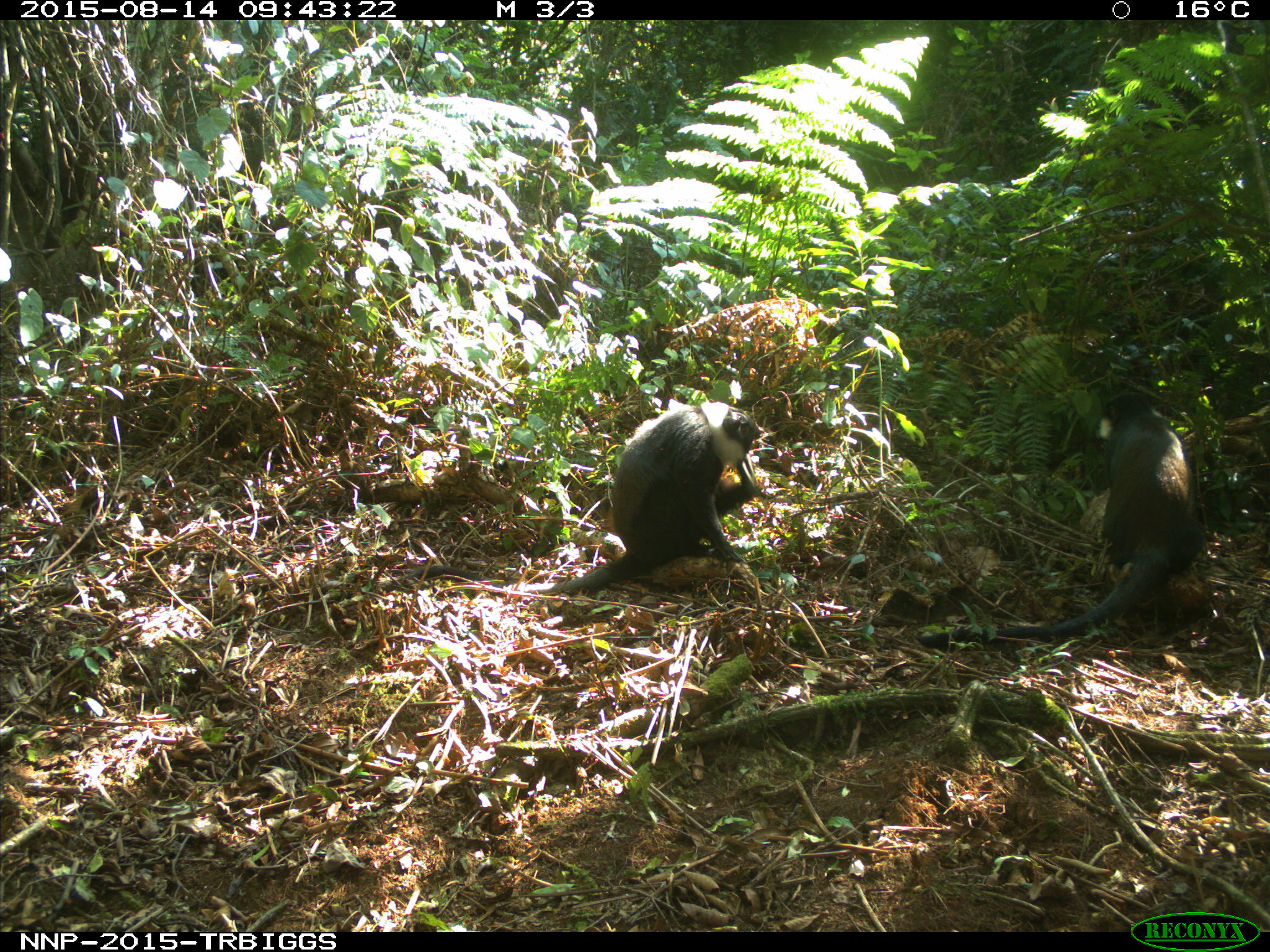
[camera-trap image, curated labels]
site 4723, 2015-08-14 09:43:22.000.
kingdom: Animalia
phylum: Chordata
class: Mammalia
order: Primates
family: Cercopithecidae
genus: Allochrocebus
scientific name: Allochrocebus lhoesti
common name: l'hoest's monkey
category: cercopithecus lhoesti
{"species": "cercopithecus lhoesti (l'hoest's monkey) (Allochrocebus lhoesti)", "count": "2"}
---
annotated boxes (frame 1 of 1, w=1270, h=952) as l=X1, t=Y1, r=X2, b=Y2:
cercopithecus lhoesti: l=912, t=378, r=1207, b=651; l=393, t=398, r=761, b=594